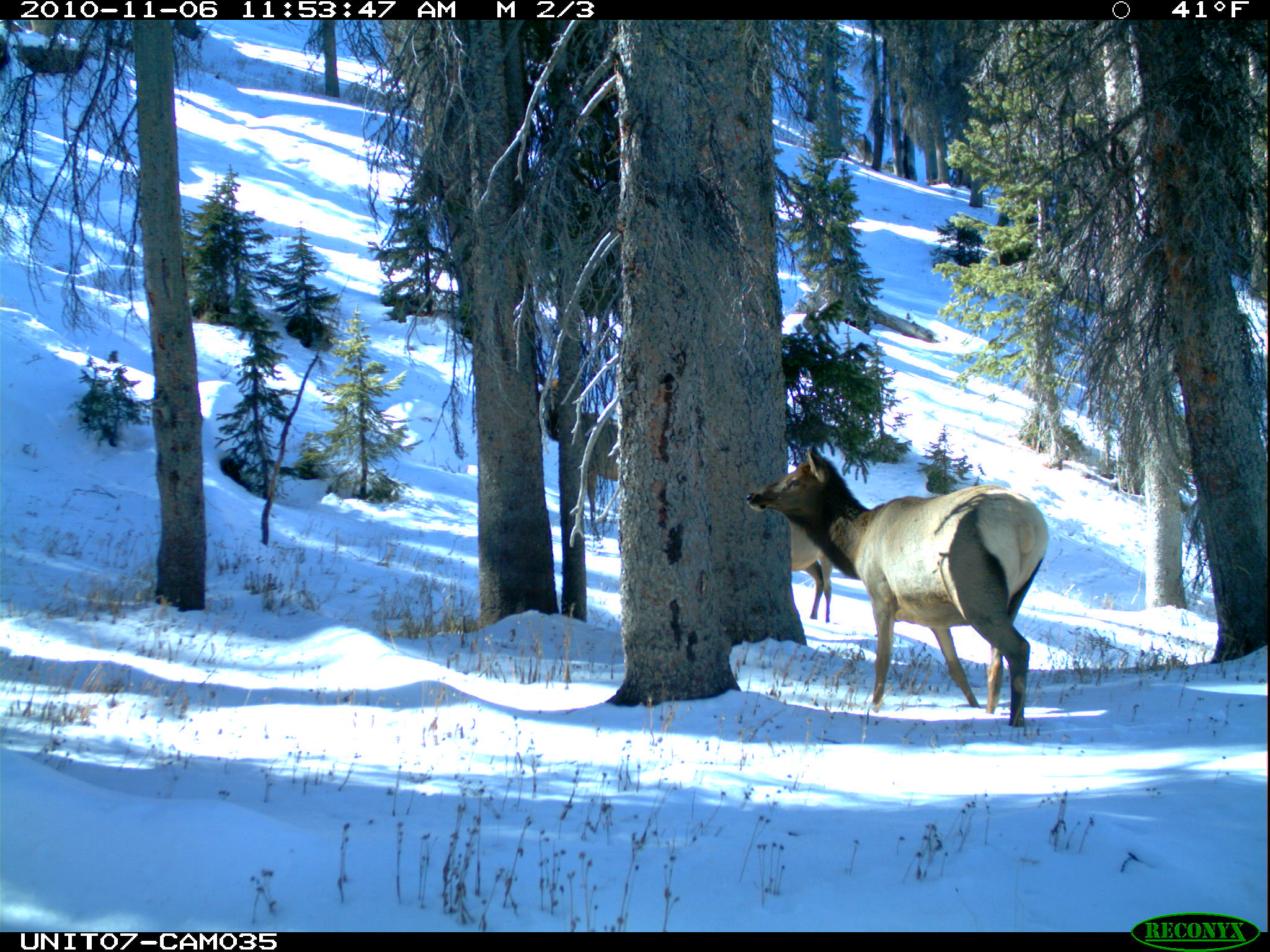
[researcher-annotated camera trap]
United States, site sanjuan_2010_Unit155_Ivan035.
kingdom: Animalia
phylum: Chordata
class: Mammalia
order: Artiodactyla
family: Cervidae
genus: Cervus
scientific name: Cervus elaphus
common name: red deer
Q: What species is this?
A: Cervus elaphus (red deer).